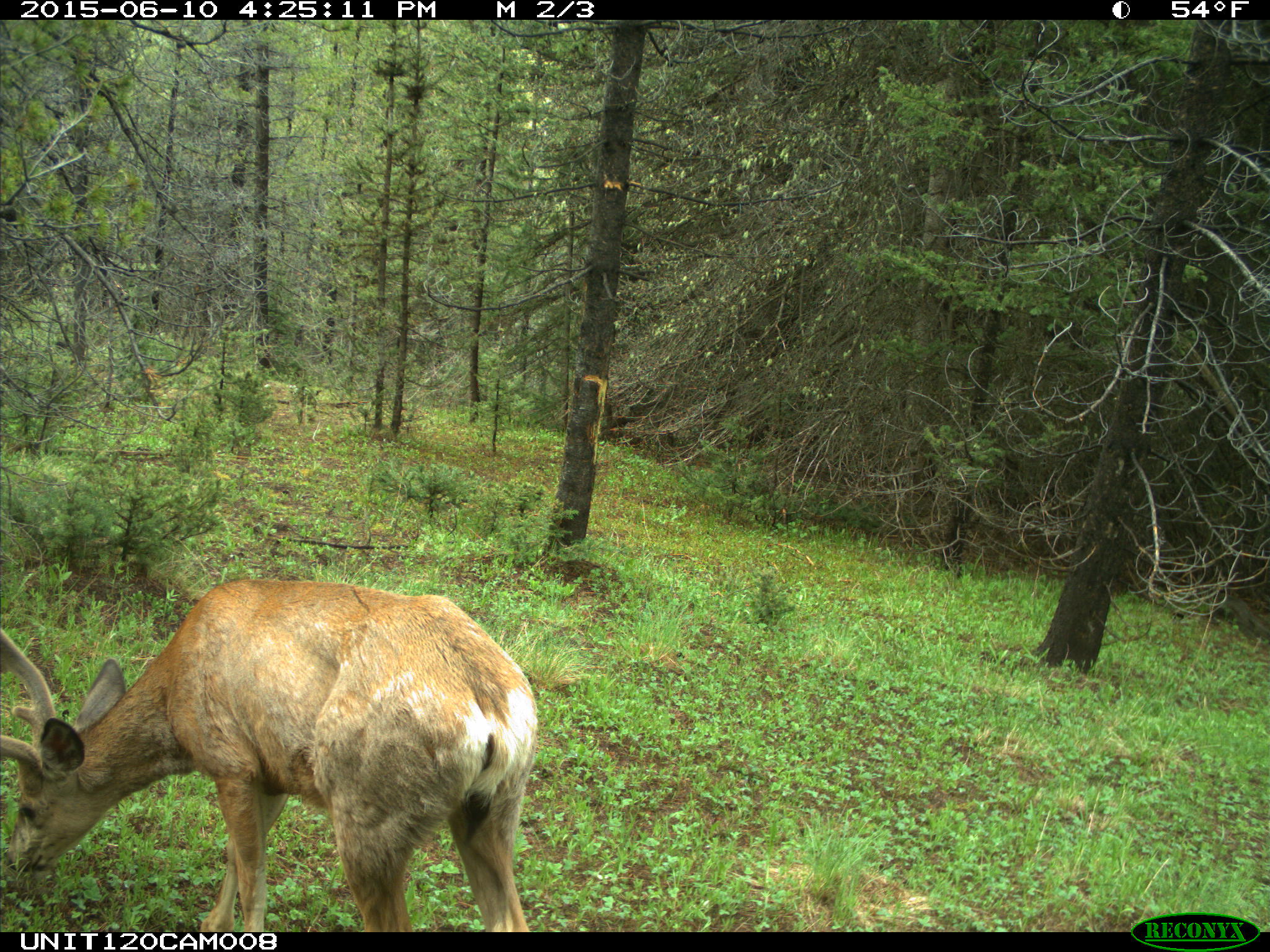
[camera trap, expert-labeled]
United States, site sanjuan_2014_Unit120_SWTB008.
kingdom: Animalia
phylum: Chordata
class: Mammalia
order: Artiodactyla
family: Cervidae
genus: Odocoileus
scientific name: Odocoileus hemionus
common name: mule deer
Odocoileus hemionus (mule deer).